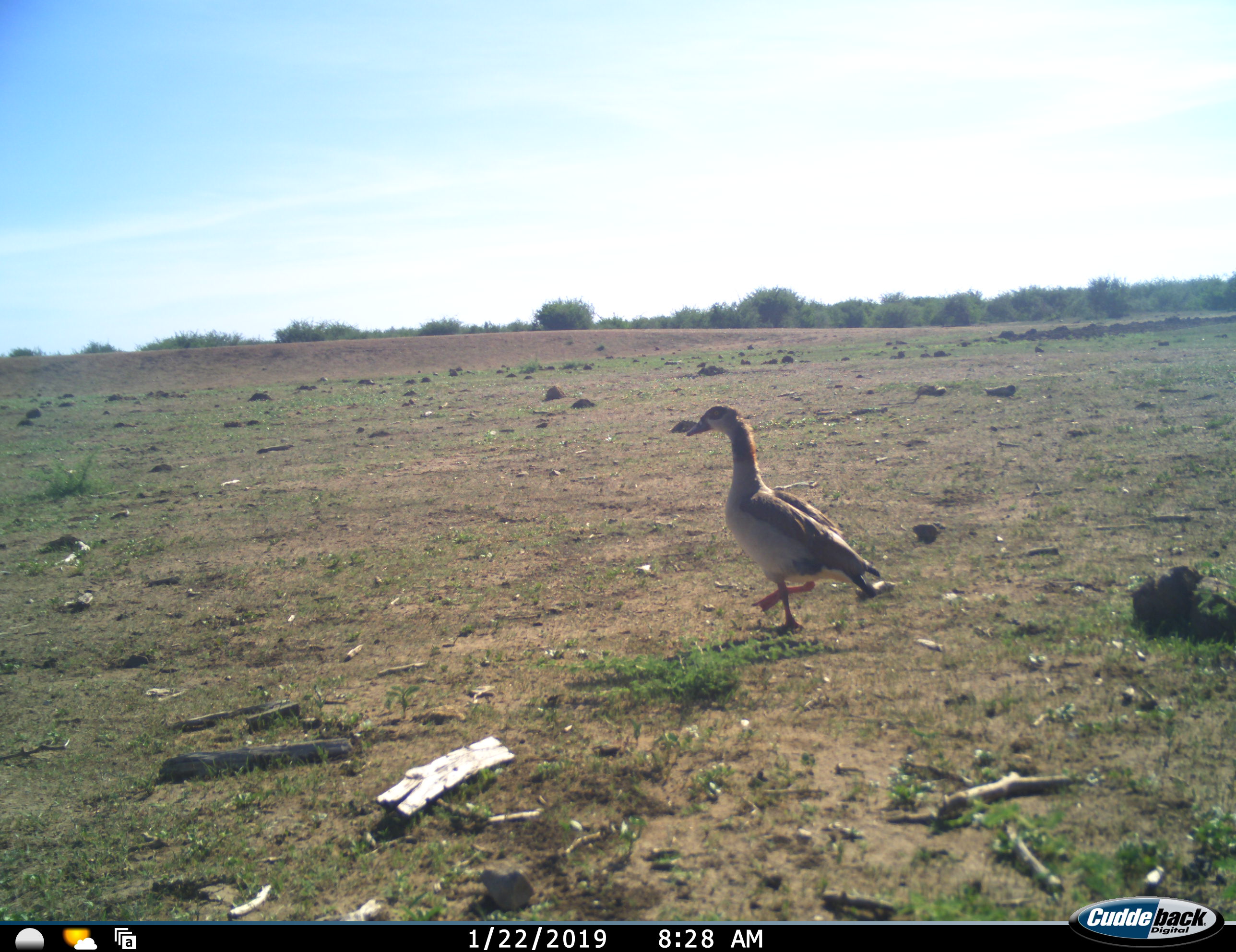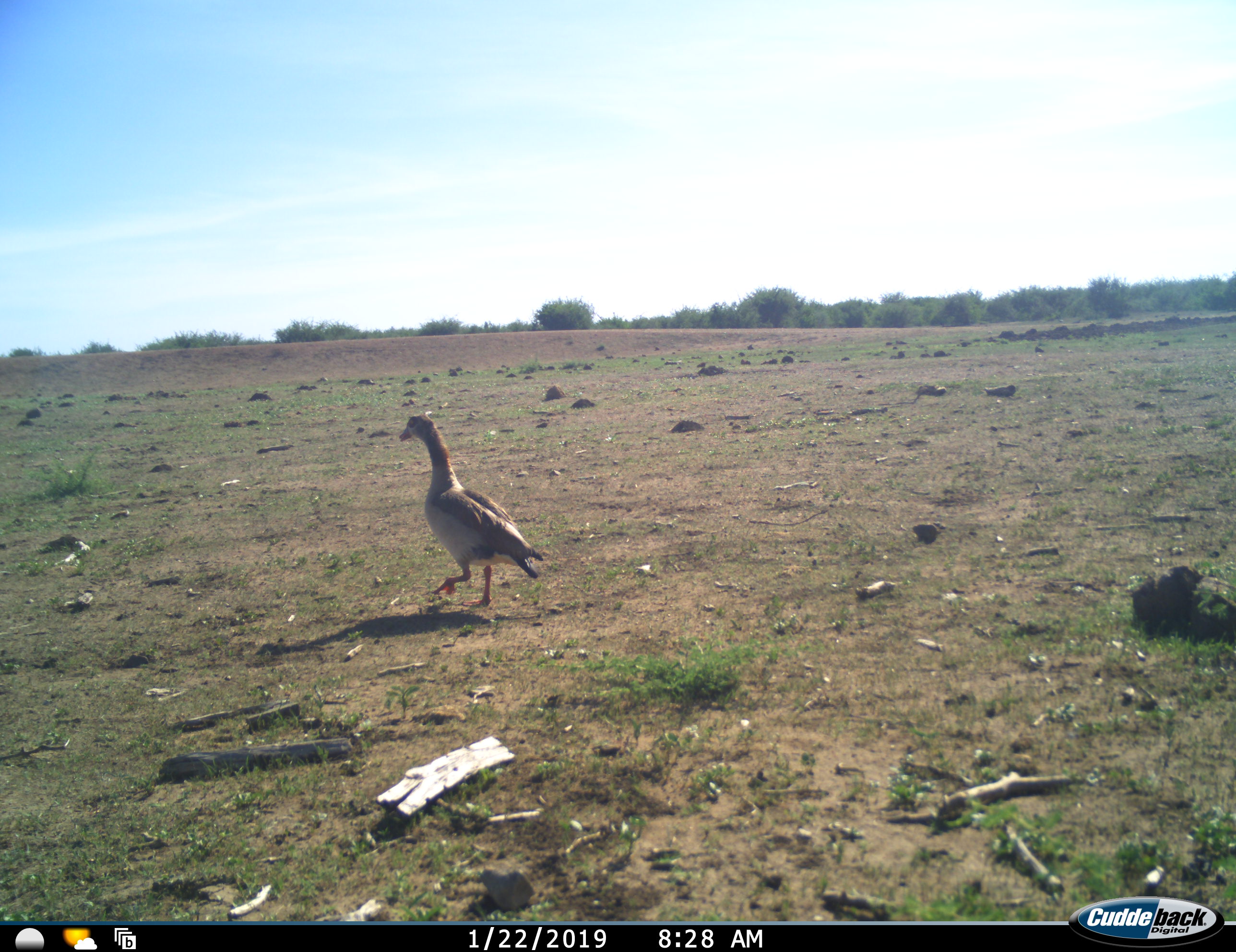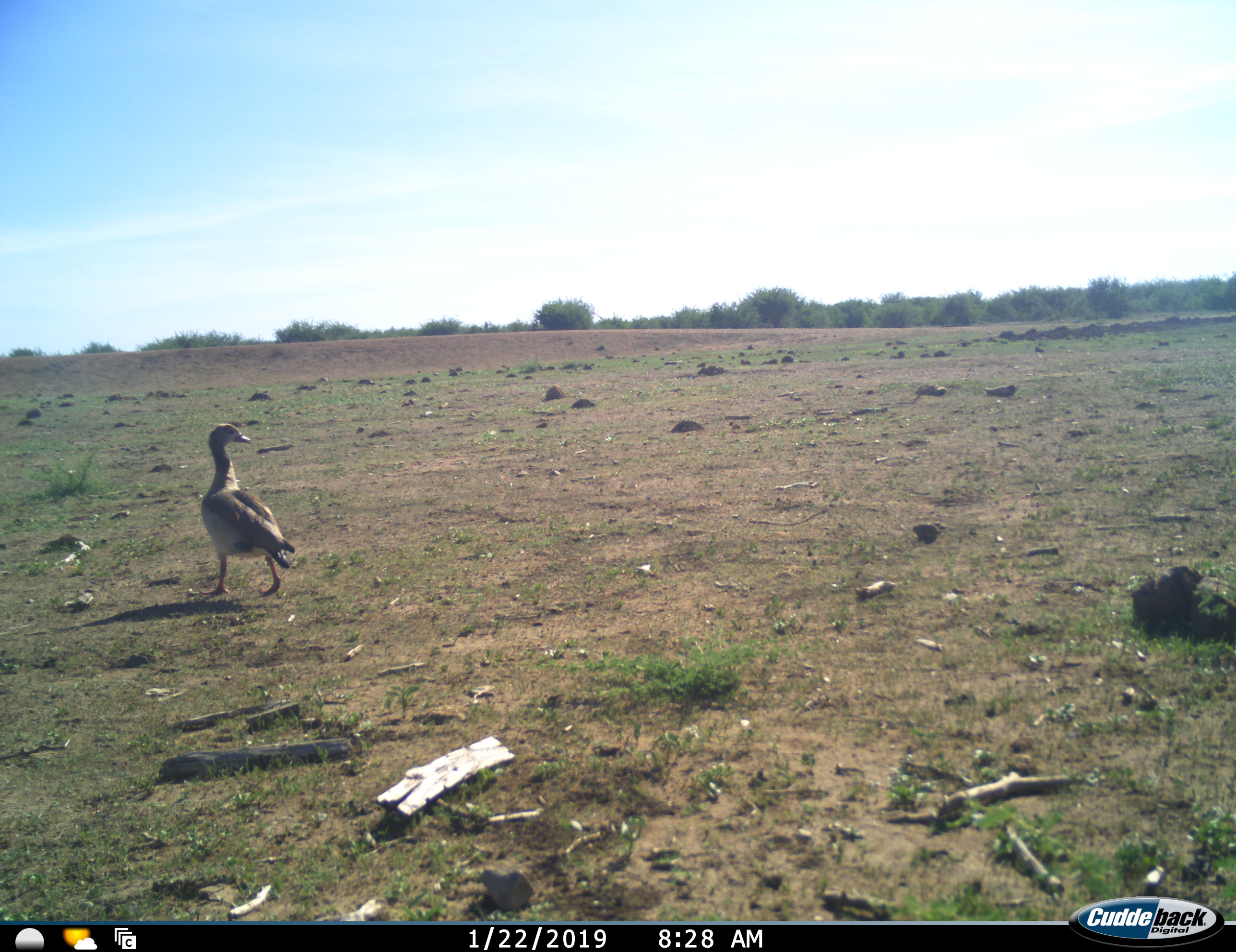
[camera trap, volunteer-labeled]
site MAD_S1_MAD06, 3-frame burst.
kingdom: Animalia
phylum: Chordata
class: Aves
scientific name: Aves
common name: bird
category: birdother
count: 1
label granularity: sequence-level